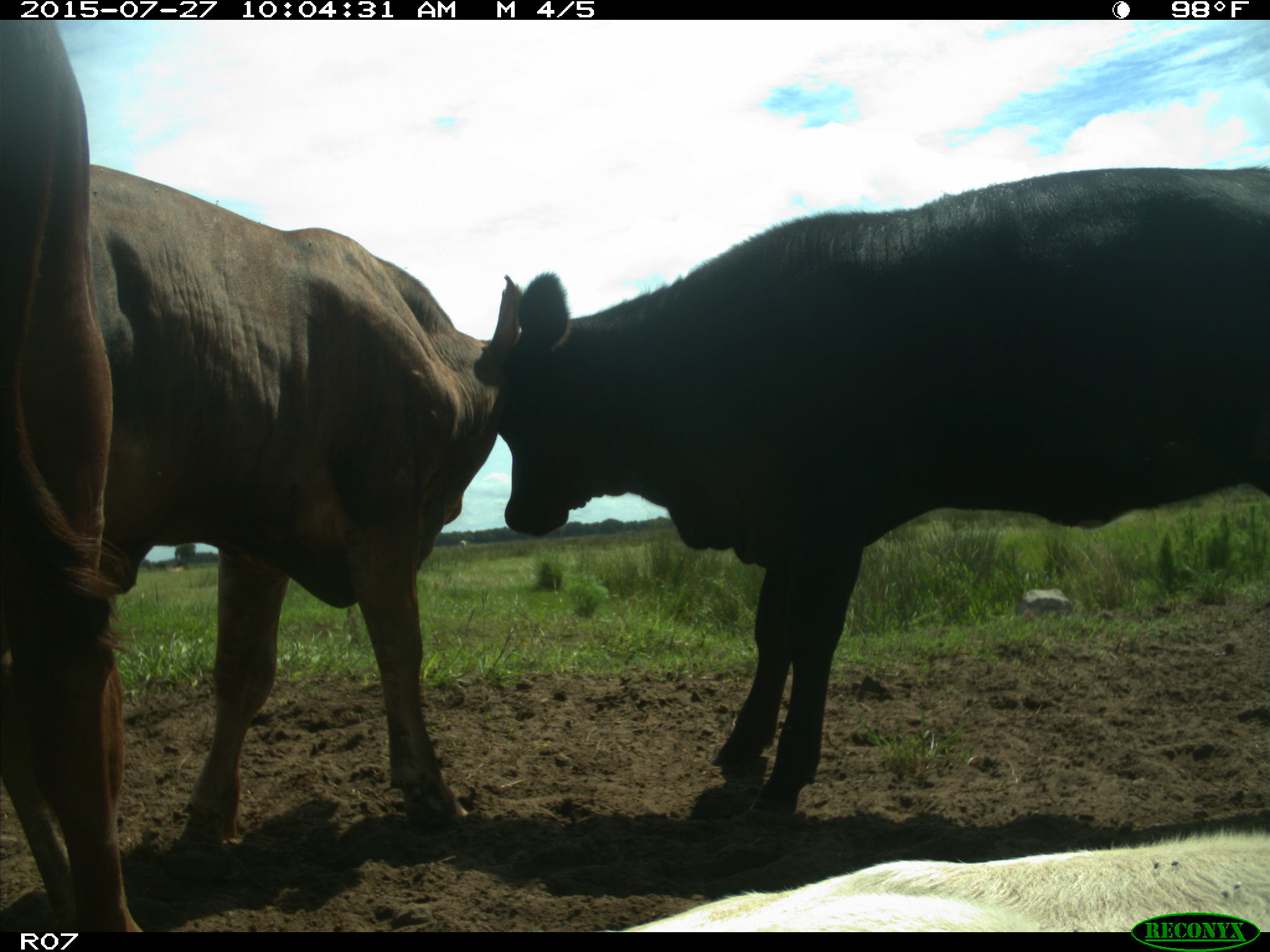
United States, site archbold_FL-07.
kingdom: Animalia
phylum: Chordata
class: Mammalia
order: Artiodactyla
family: Bovidae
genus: Bos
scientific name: Bos taurus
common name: domestic cow